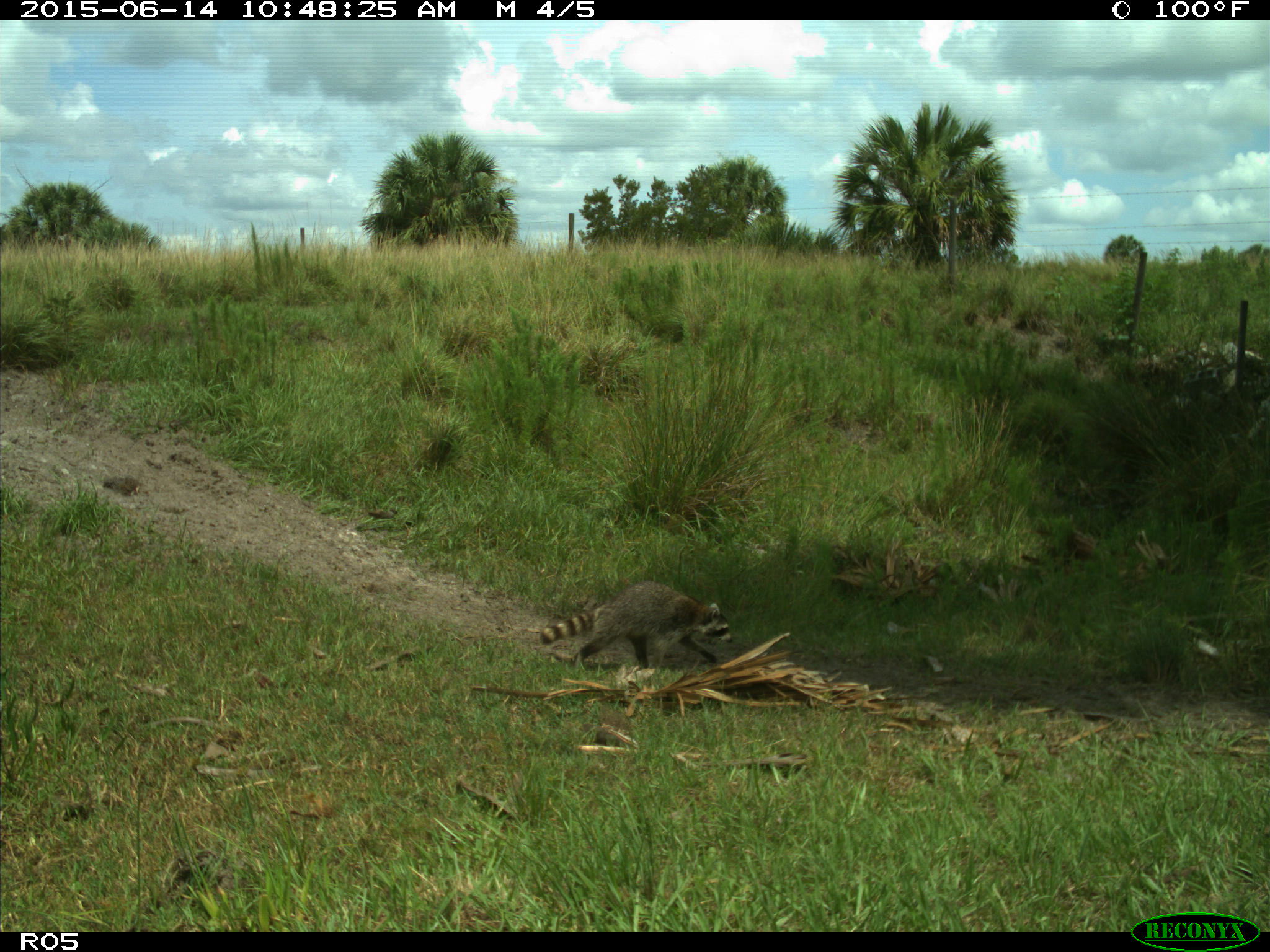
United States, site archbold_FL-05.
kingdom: Animalia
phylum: Chordata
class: Mammalia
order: Carnivora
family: Procyonidae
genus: Procyon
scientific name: Procyon lotor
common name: common raccoon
Procyon lotor (common raccoon).